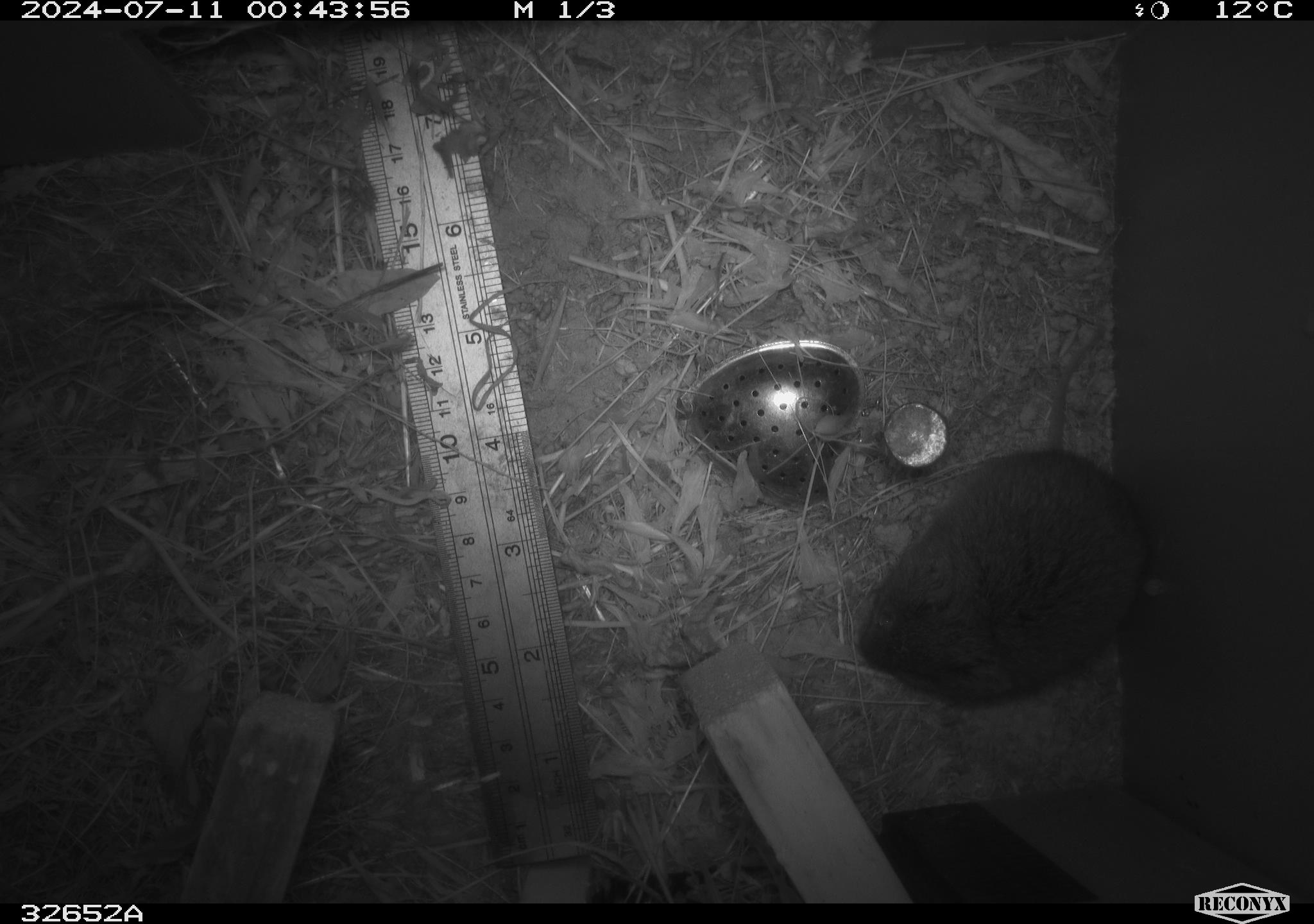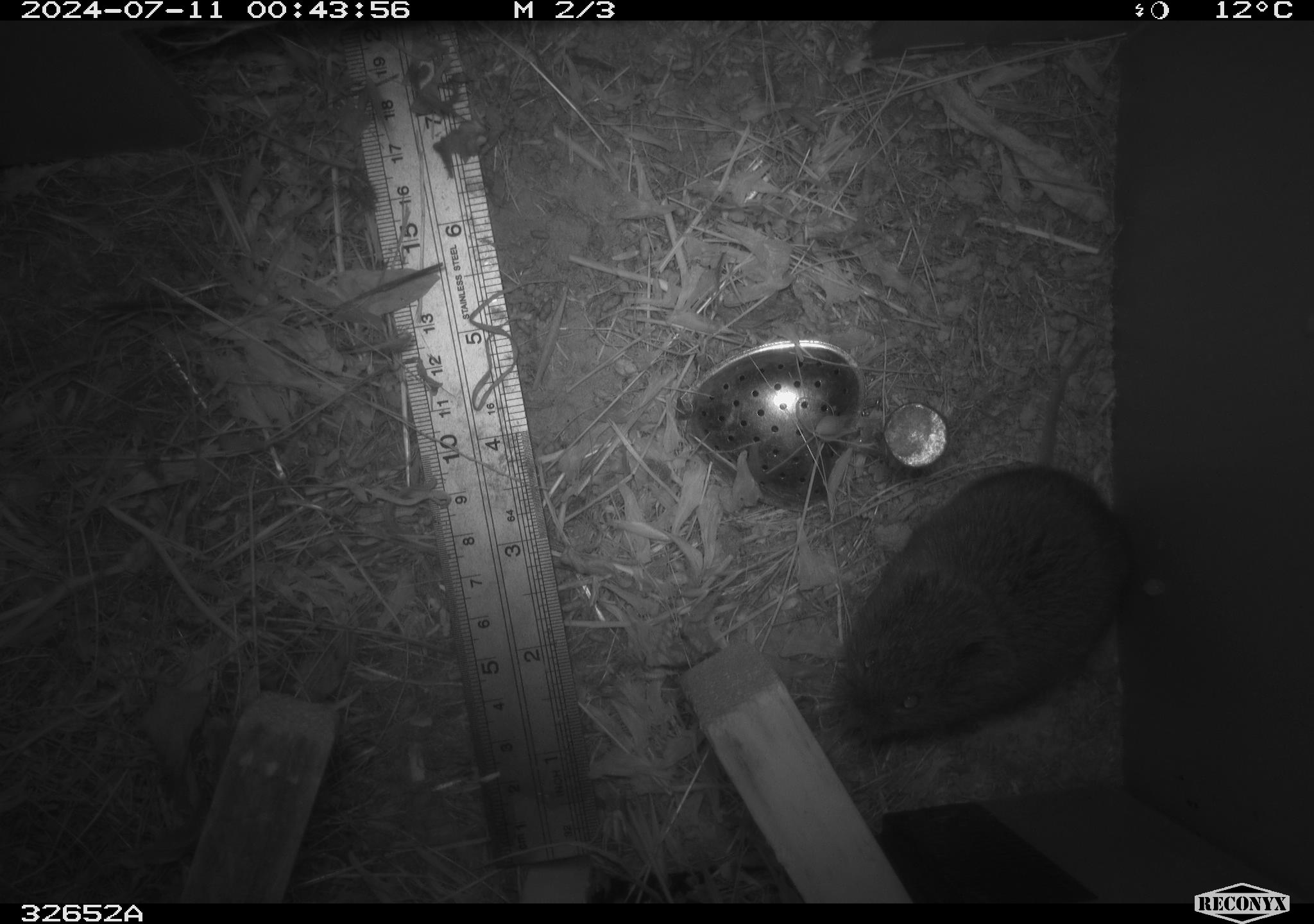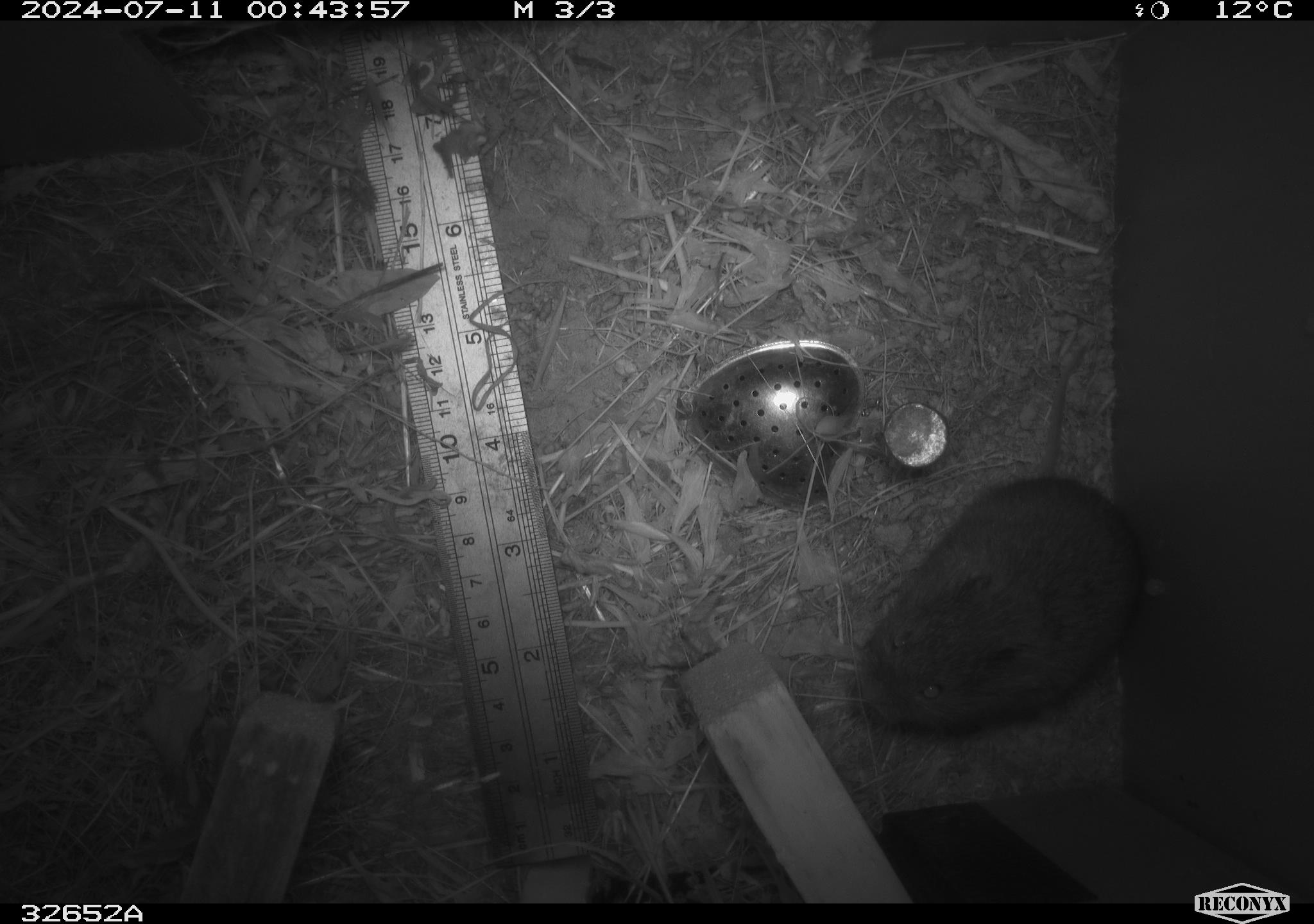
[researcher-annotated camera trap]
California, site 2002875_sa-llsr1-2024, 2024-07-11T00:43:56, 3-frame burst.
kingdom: Animalia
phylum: Chordata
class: Mammalia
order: Rodentia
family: Cricetidae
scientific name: Arvicolinae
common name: voles, lemmings, and muskrats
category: arvicolinae subfamily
Arvicolinae subfamily (voles, lemmings, and muskrats) (Arvicolinae).